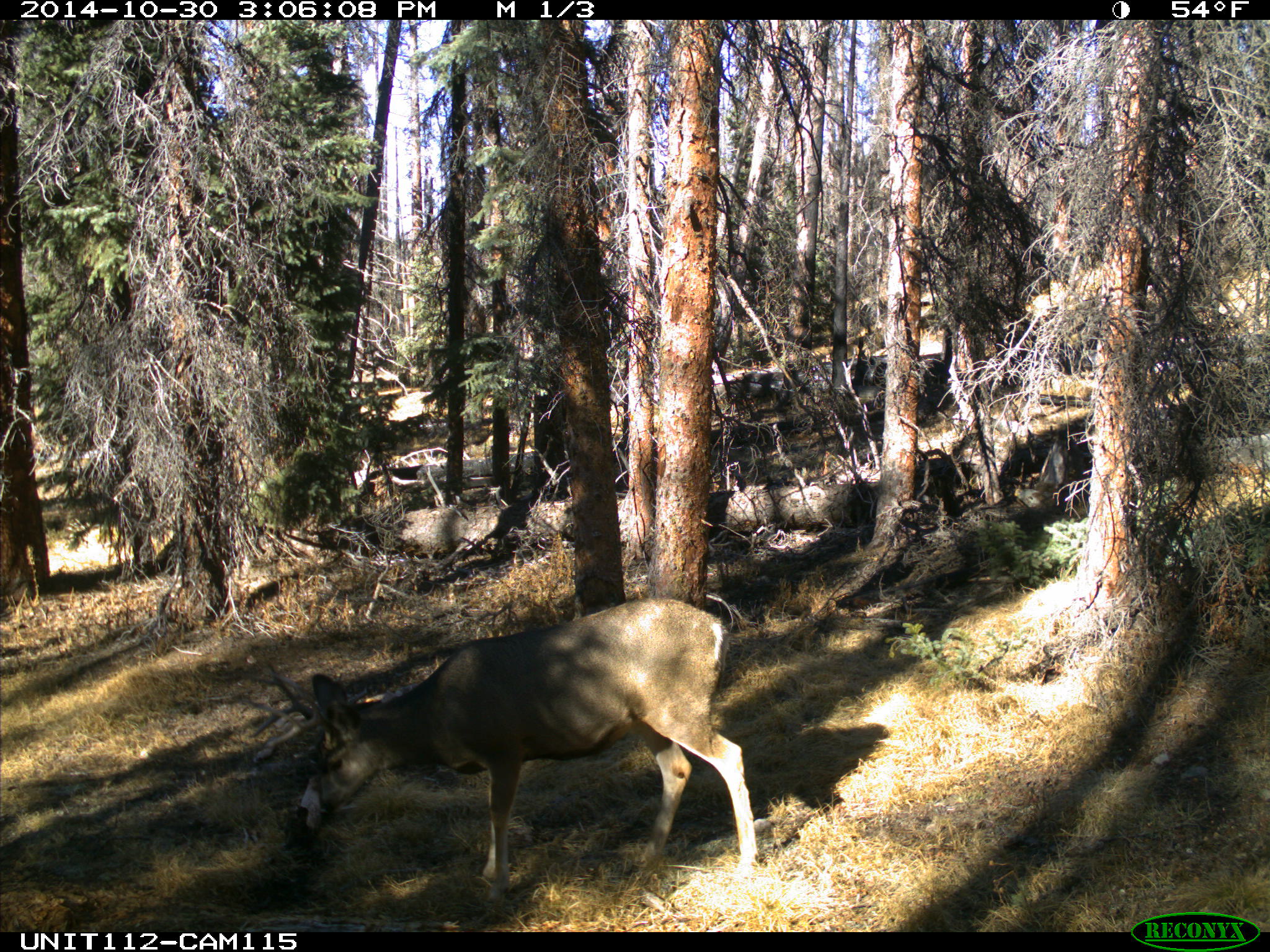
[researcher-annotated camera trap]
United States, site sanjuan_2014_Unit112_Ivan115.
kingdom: Animalia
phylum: Chordata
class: Mammalia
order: Artiodactyla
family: Cervidae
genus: Odocoileus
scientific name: Odocoileus hemionus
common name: mule deer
Odocoileus hemionus (mule deer).